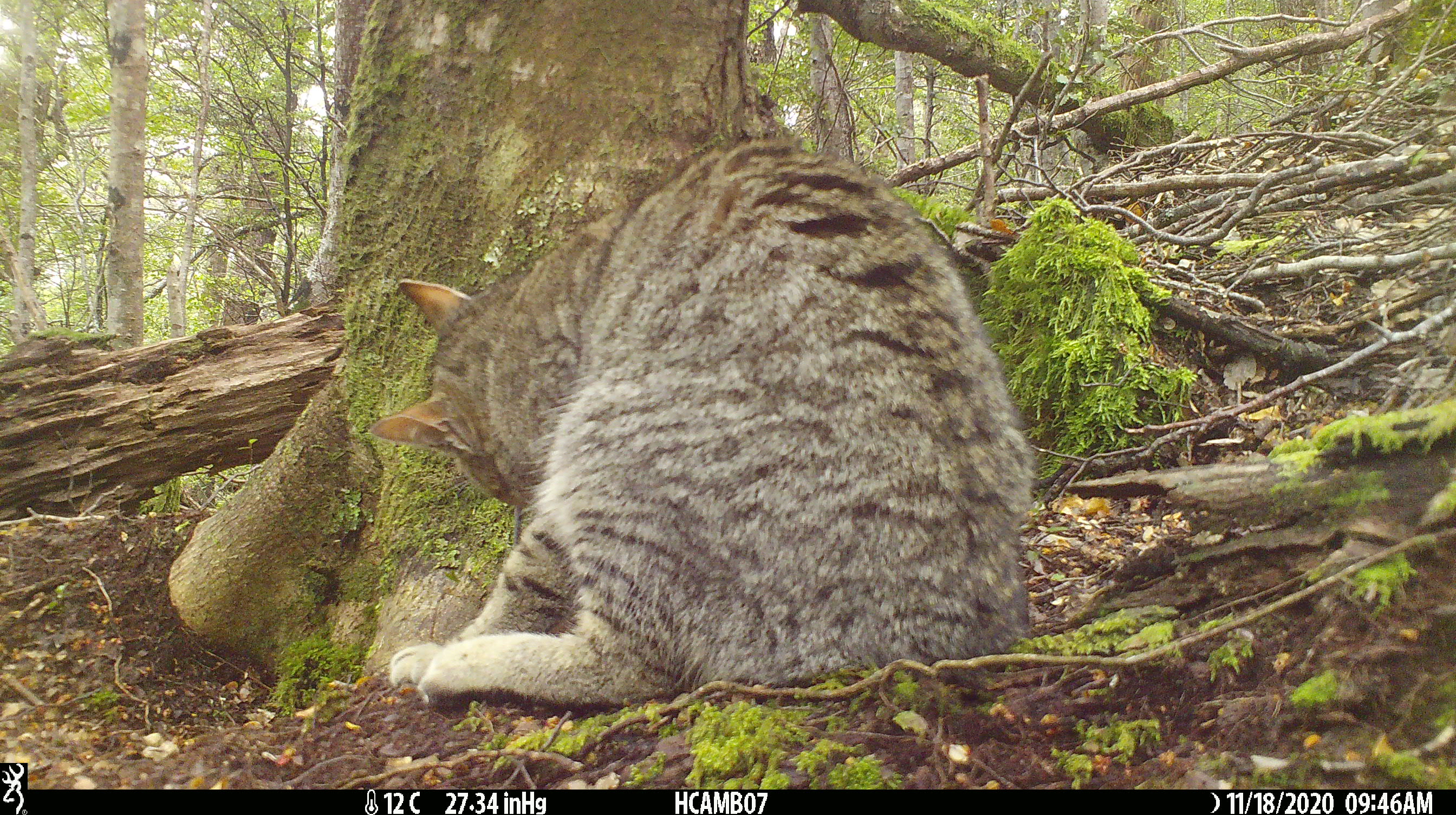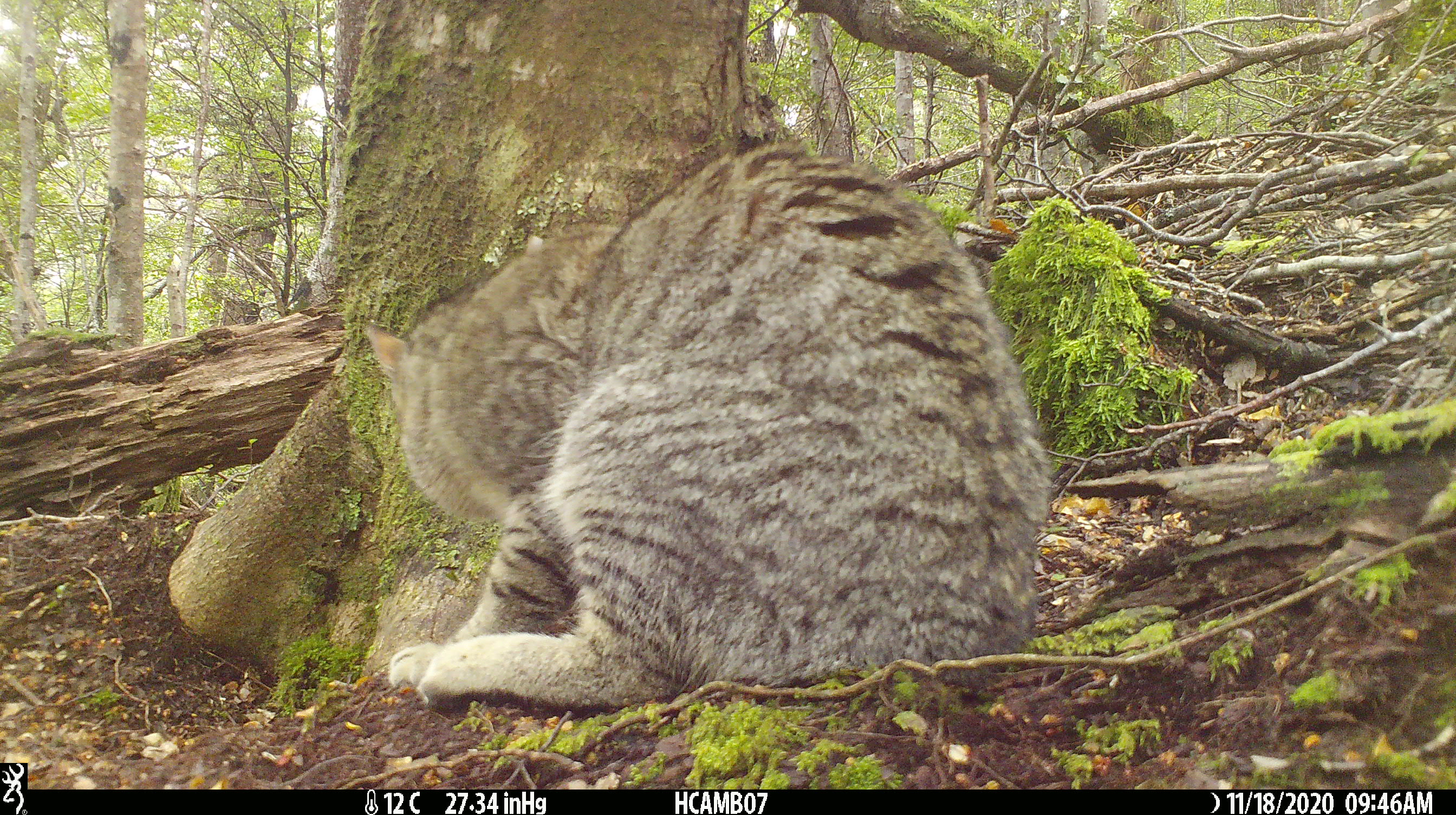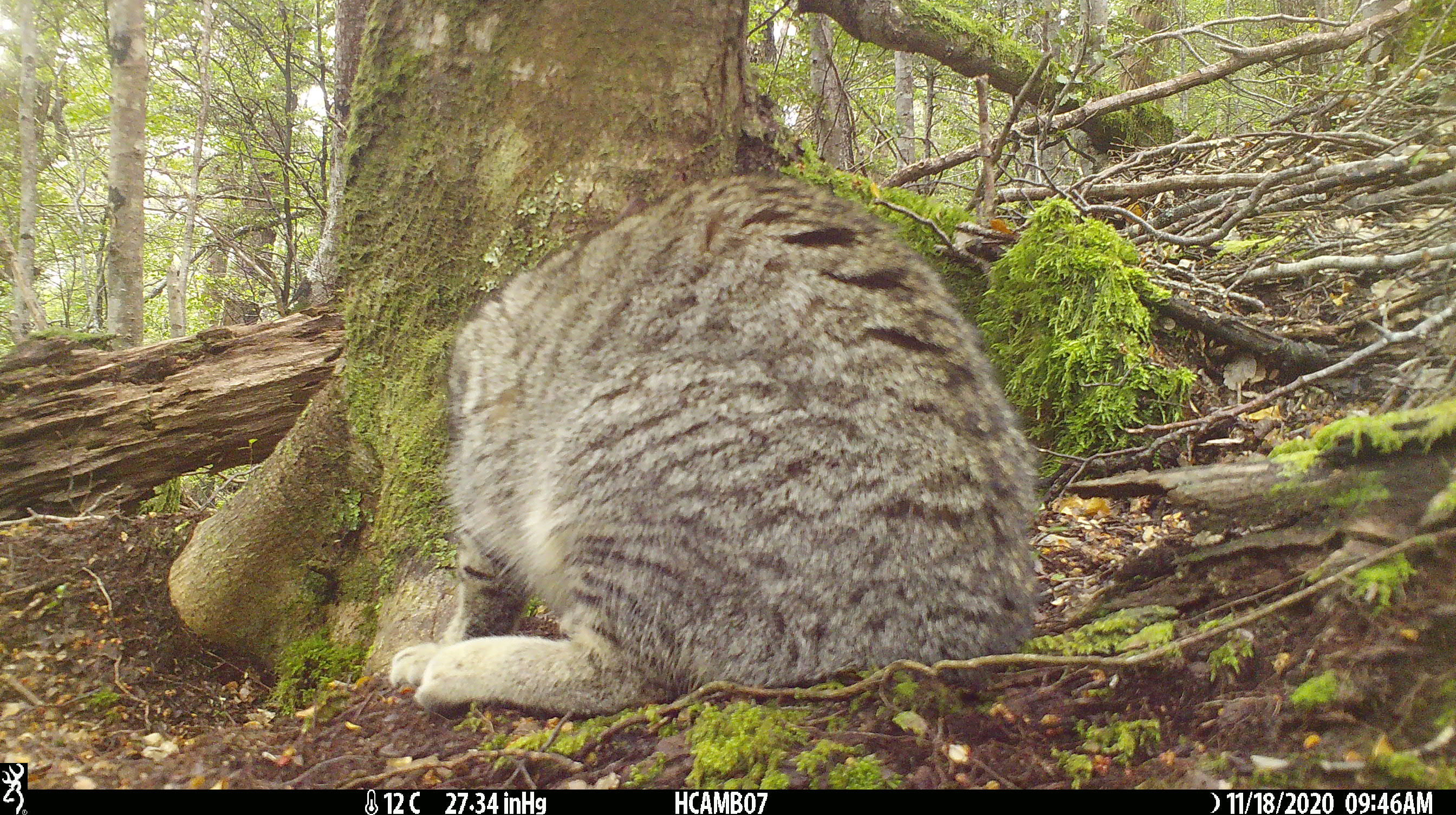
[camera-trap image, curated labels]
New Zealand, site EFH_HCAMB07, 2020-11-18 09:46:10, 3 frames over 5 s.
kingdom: Animalia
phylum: Chordata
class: Mammalia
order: Carnivora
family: Felidae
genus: Felis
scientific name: Felis catus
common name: domestic cat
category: cat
Cat (domestic cat) (Felis catus).